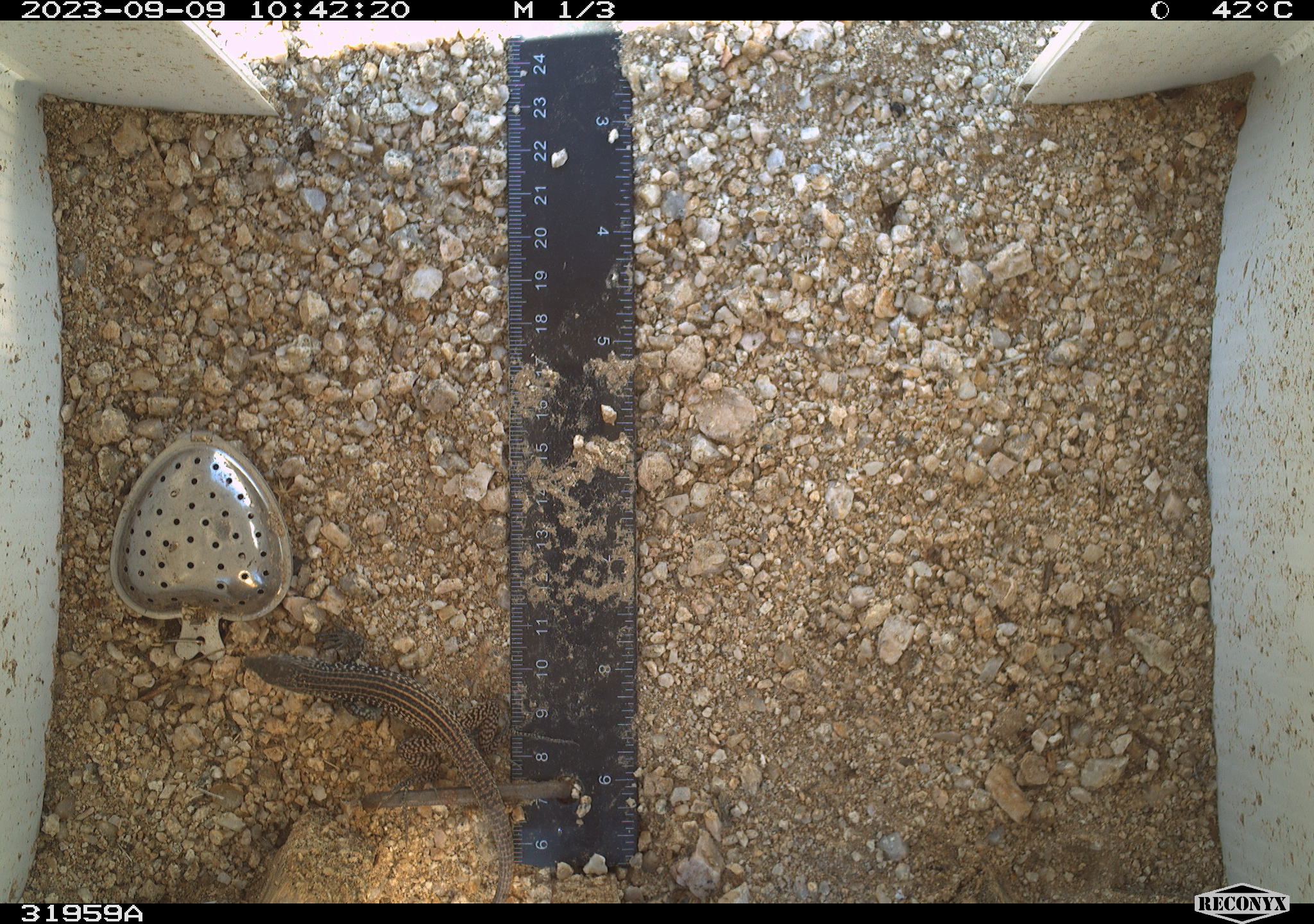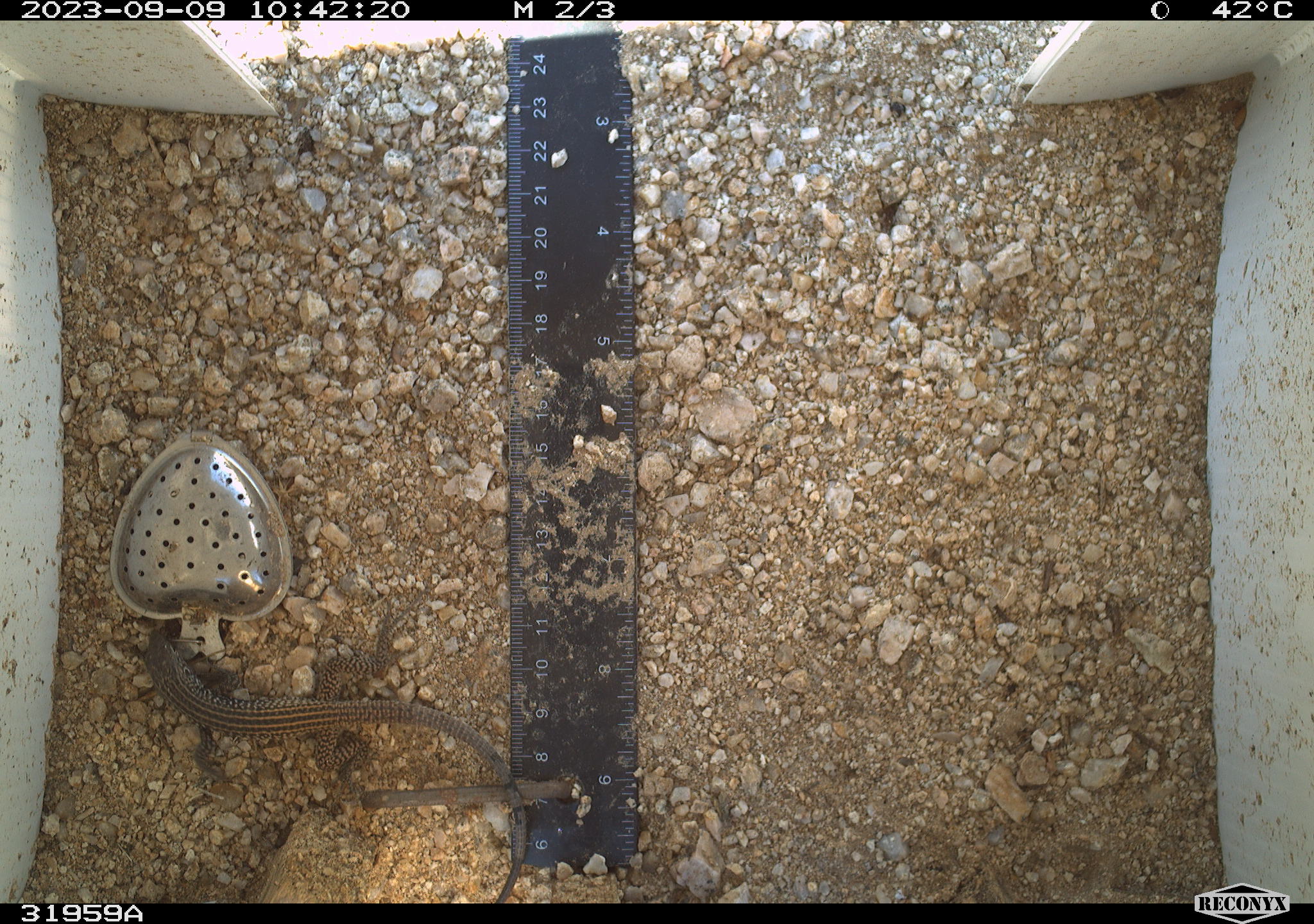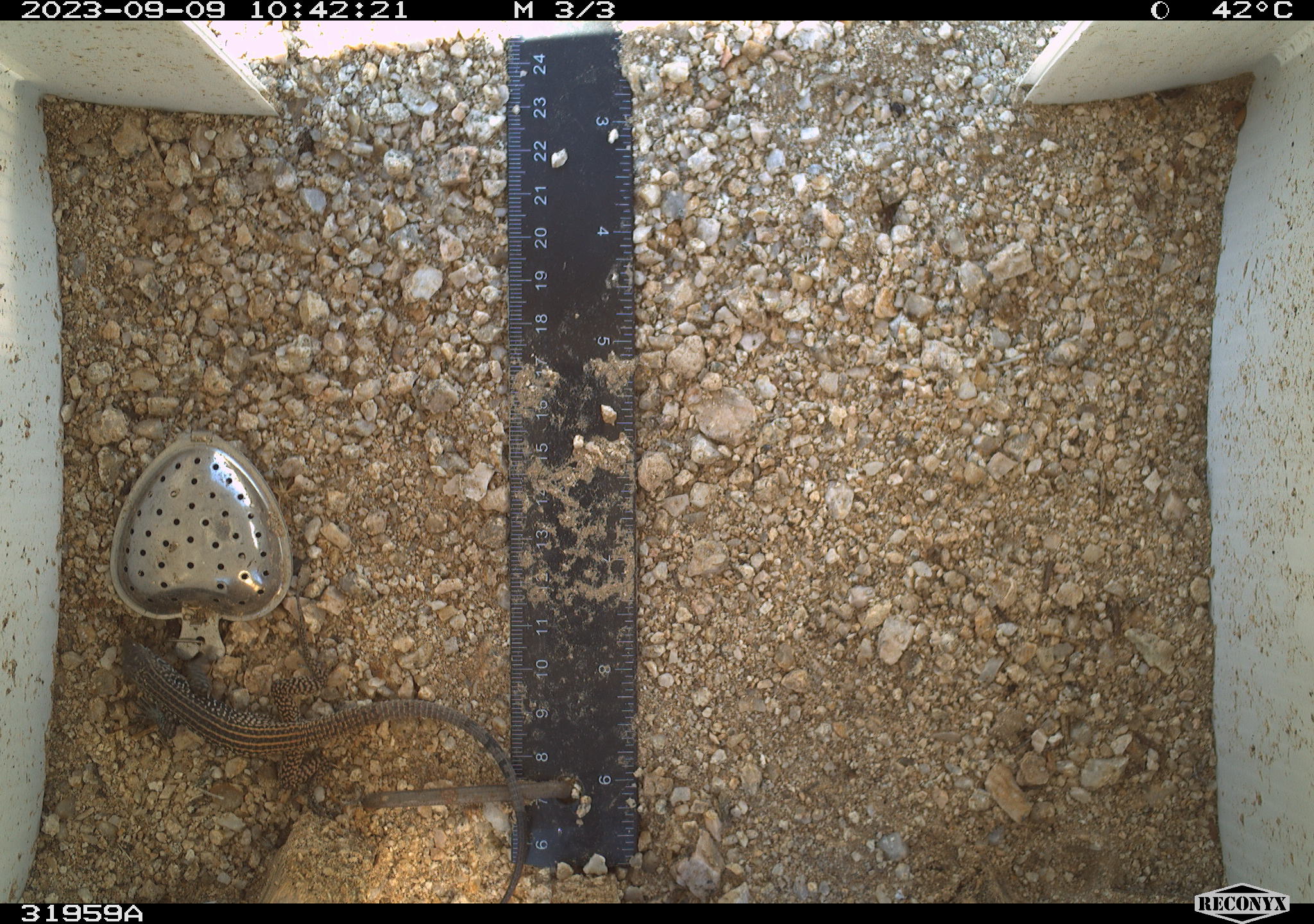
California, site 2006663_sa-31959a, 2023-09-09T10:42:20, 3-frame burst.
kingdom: Animalia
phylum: Chordata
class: Reptilia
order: Squamata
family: Teiidae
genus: Aspidoscelis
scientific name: Aspidoscelis tigris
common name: western whiptail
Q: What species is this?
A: Western whiptail (Aspidoscelis tigris).